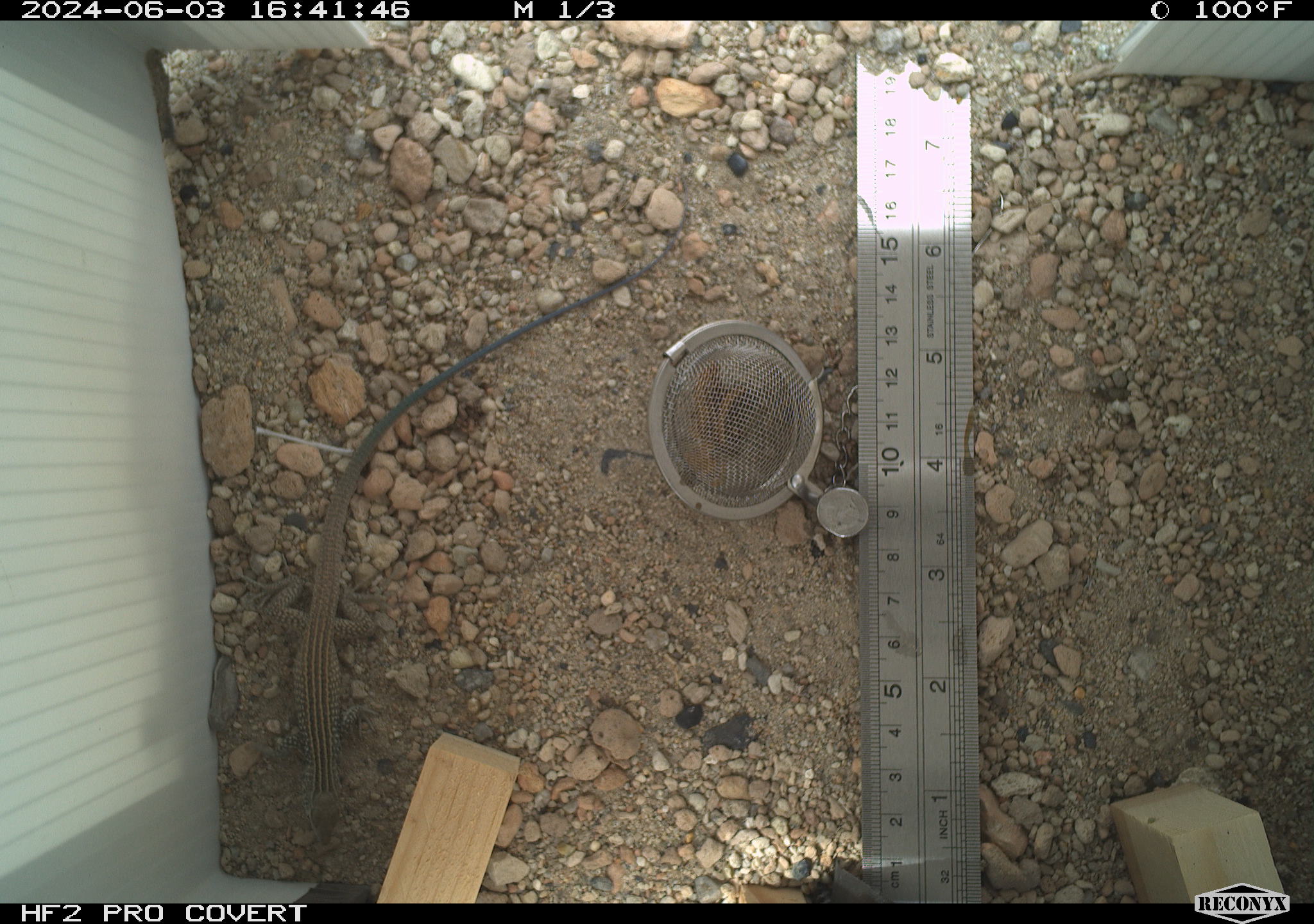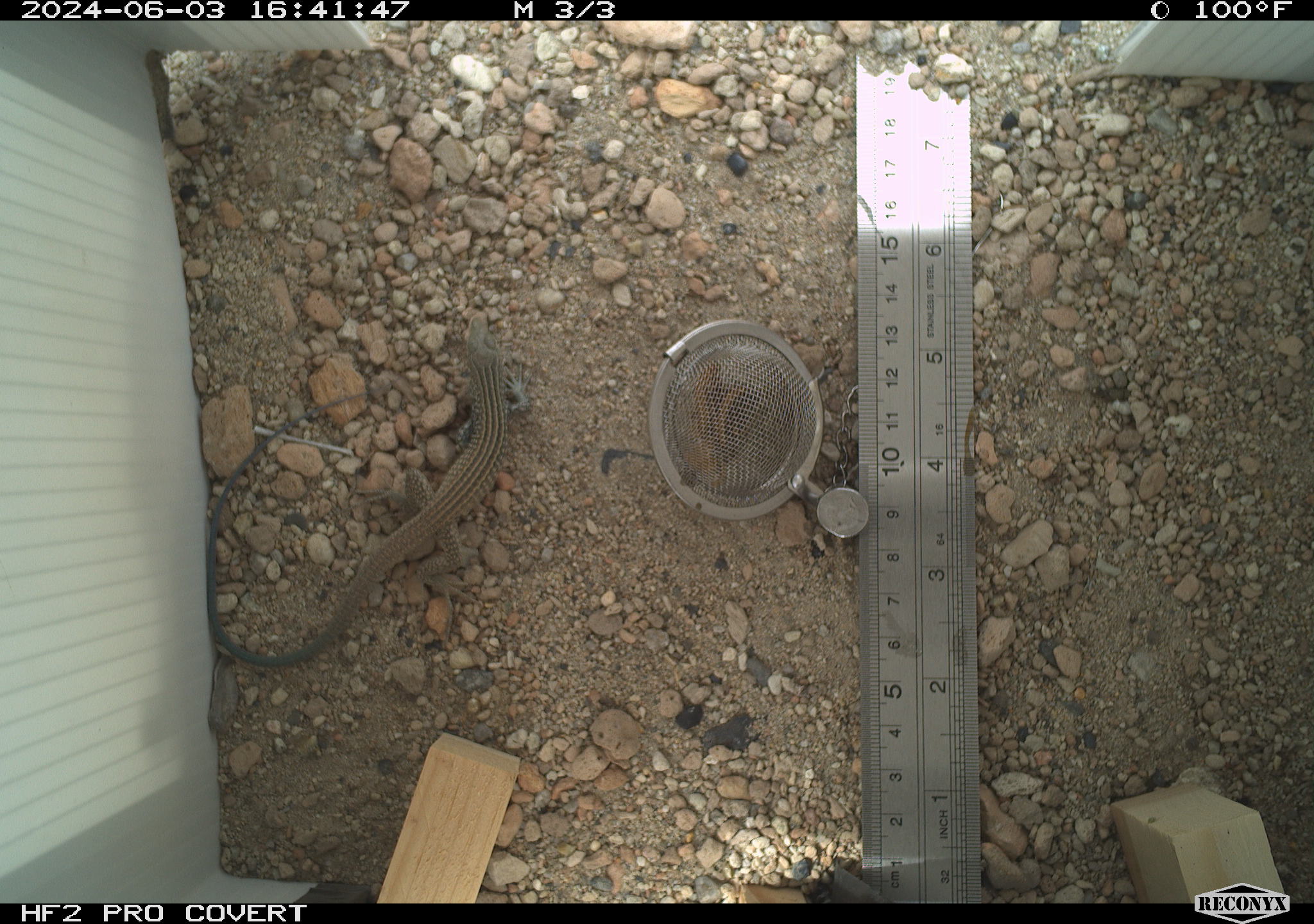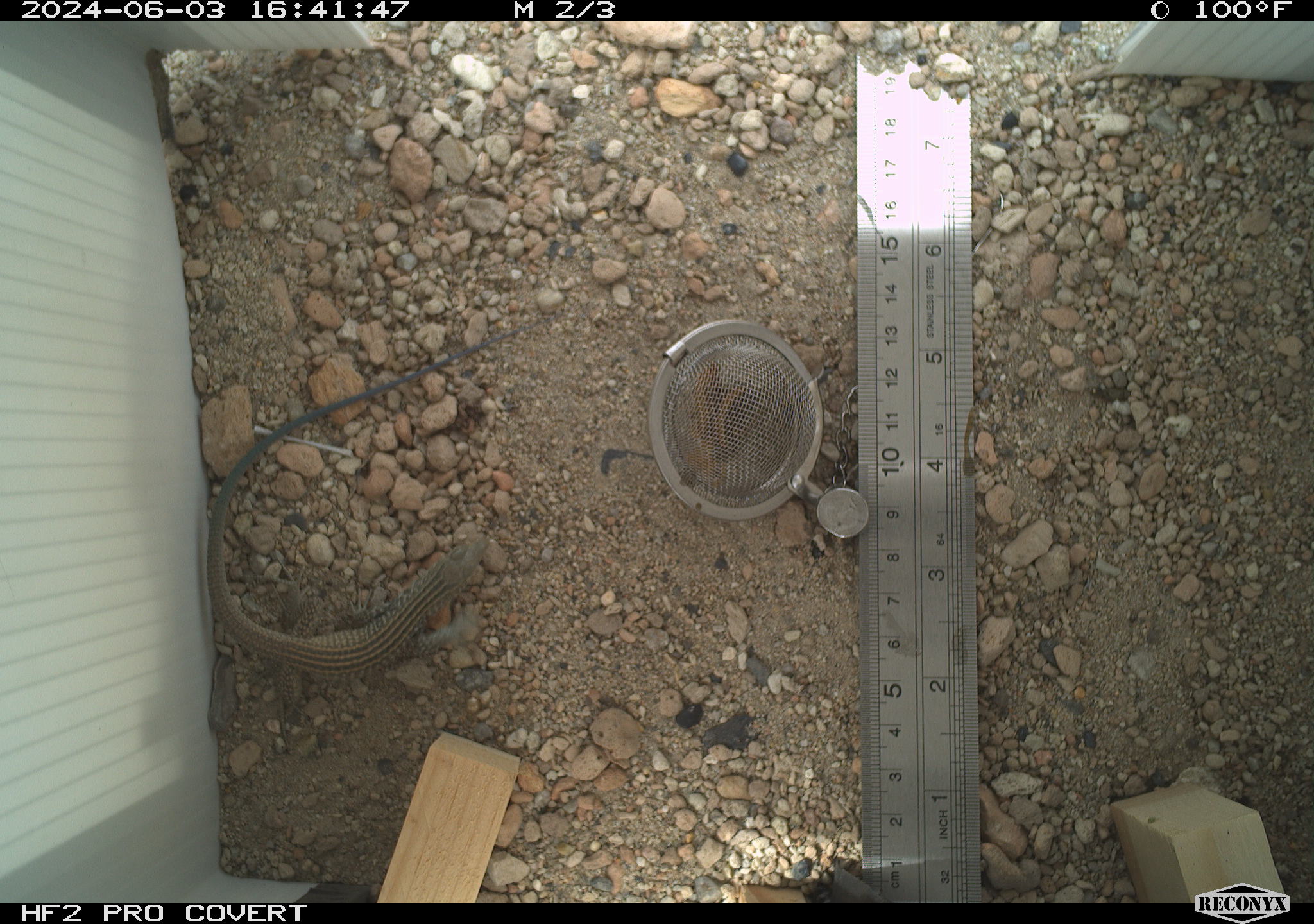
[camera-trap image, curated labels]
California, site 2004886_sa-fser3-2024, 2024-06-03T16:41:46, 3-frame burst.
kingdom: Animalia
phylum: Chordata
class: Reptilia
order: Squamata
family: Teiidae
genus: Aspidoscelis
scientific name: Aspidoscelis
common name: whiptail lizards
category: aspidoscelis species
Aspidoscelis species (whiptail lizards) (Aspidoscelis).